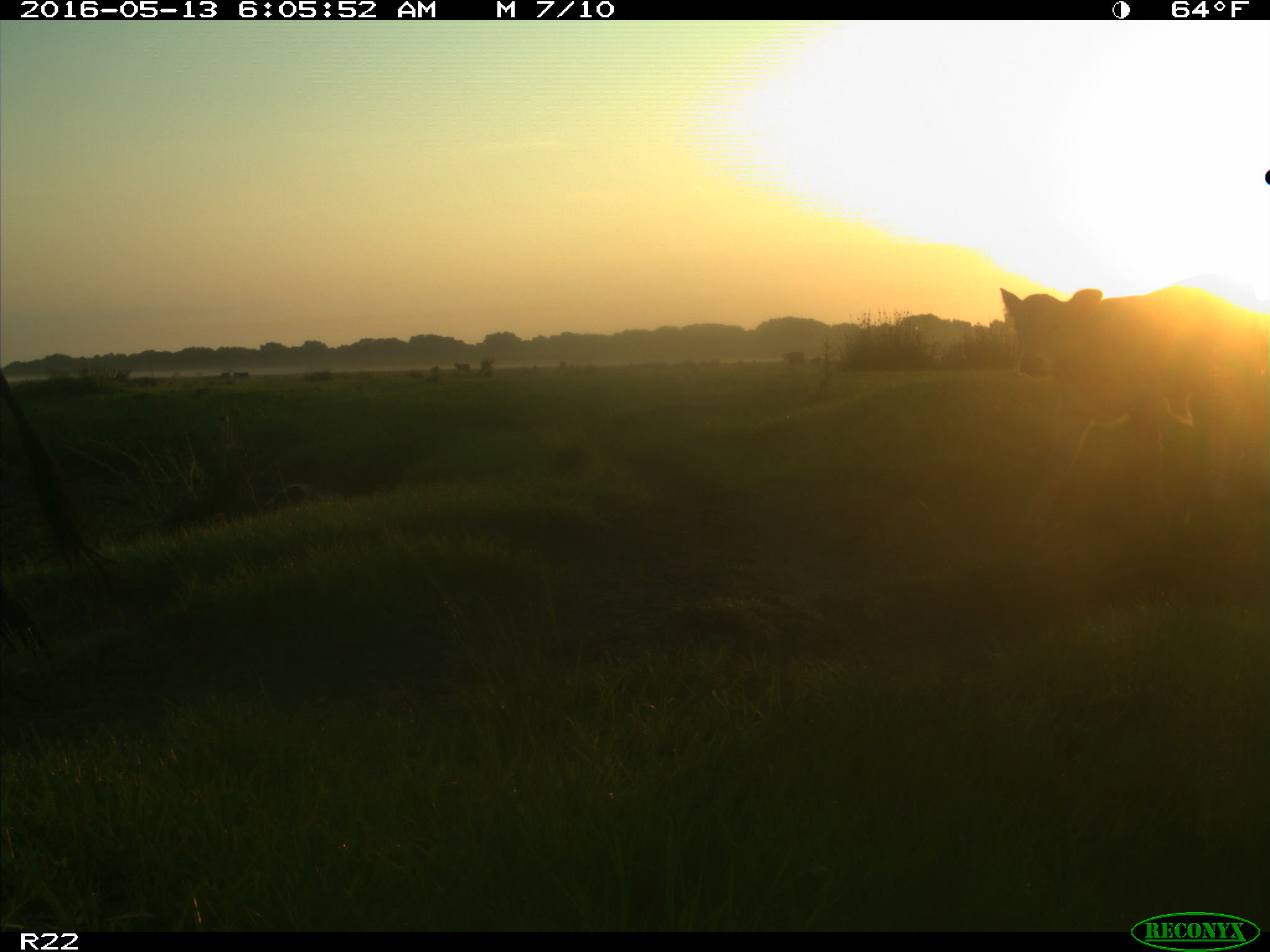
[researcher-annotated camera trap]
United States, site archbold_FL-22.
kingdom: Animalia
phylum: Chordata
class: Mammalia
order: Artiodactyla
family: Bovidae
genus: Bos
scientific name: Bos taurus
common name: domestic cow